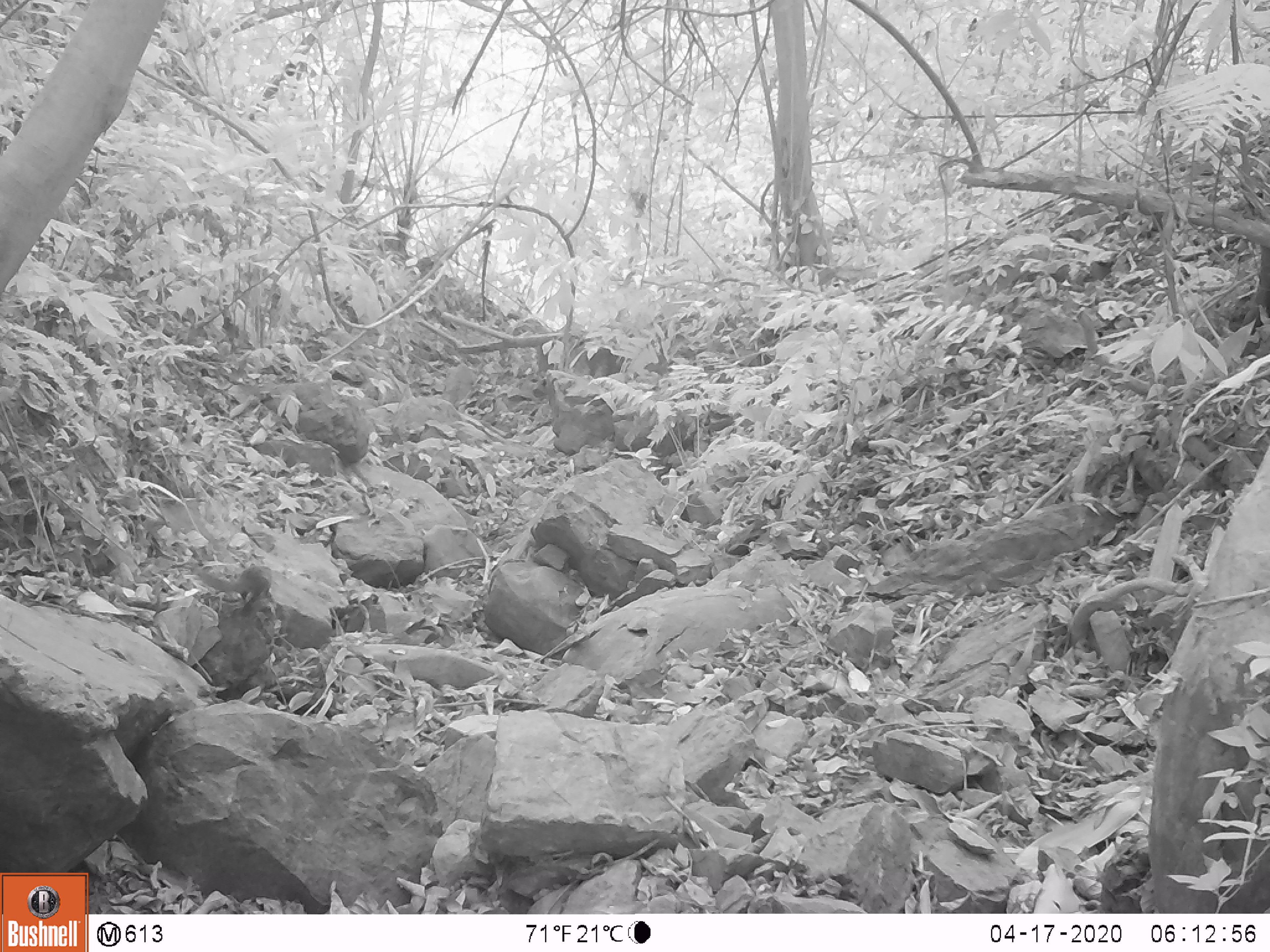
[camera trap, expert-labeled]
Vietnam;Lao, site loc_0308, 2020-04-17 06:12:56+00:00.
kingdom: Animalia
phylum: Chordata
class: Mammalia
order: Scandentia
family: Tupaiidae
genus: Tupaia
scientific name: Tupaia belangeri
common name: northern treeshrew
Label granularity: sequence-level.